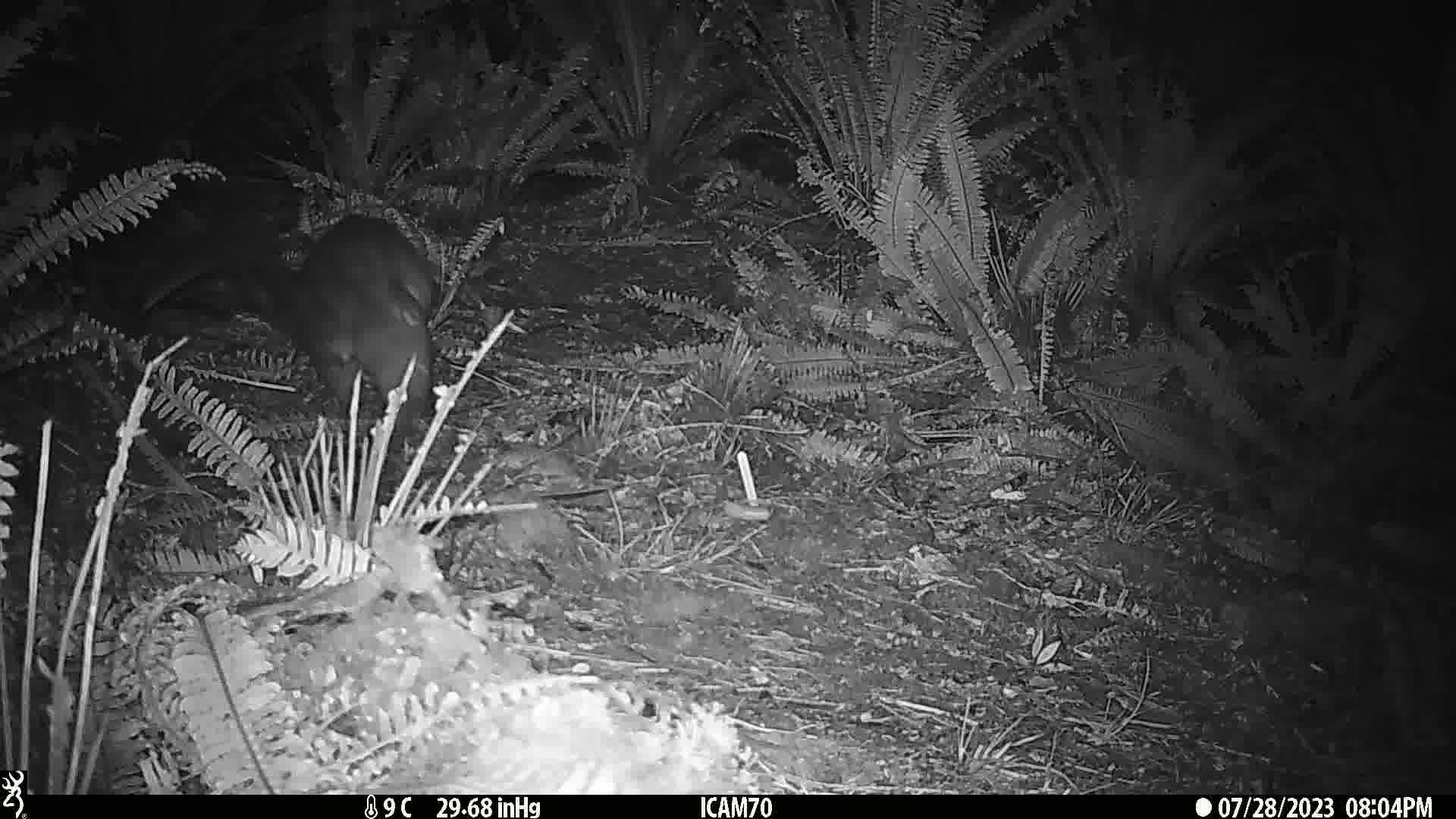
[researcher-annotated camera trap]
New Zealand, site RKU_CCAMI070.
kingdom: Animalia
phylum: Chordata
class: Mammalia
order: Diprotodontia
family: Phalangeridae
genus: Trichosurus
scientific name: Trichosurus vulpecula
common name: common brushtail possum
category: possum